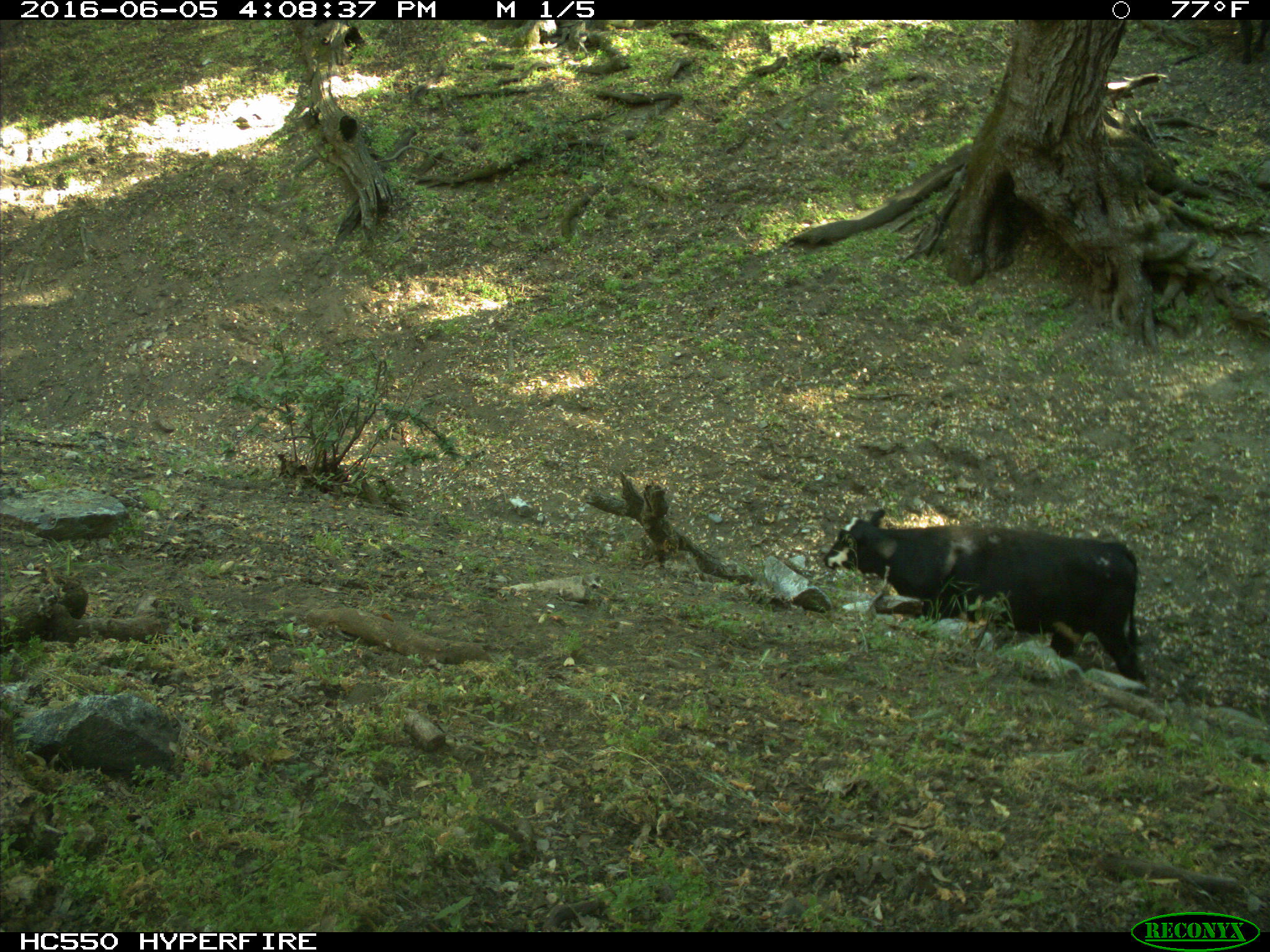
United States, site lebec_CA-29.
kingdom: Animalia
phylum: Chordata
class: Mammalia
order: Artiodactyla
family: Bovidae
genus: Bos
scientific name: Bos taurus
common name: domestic cow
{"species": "Bos taurus (domestic cow)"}